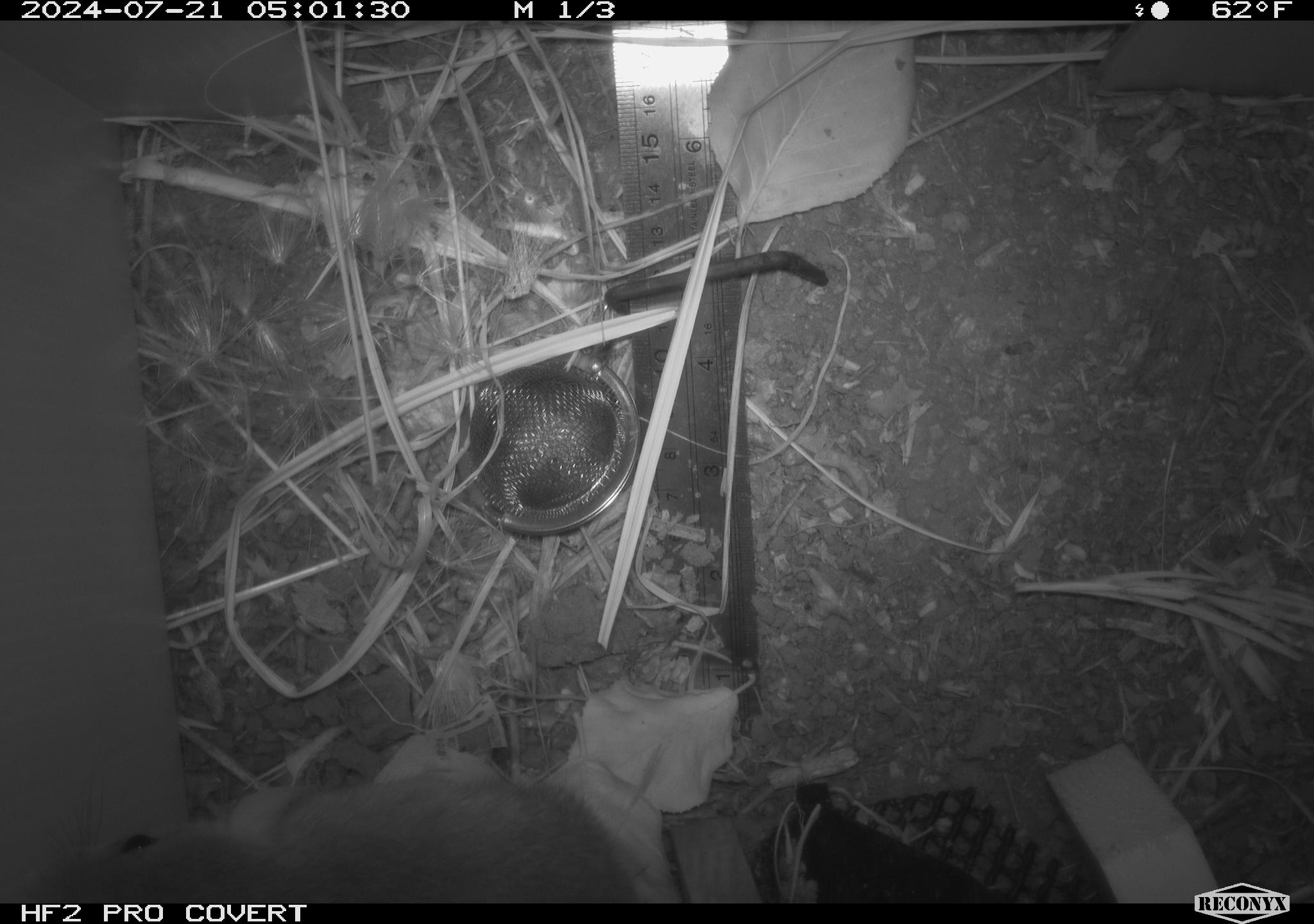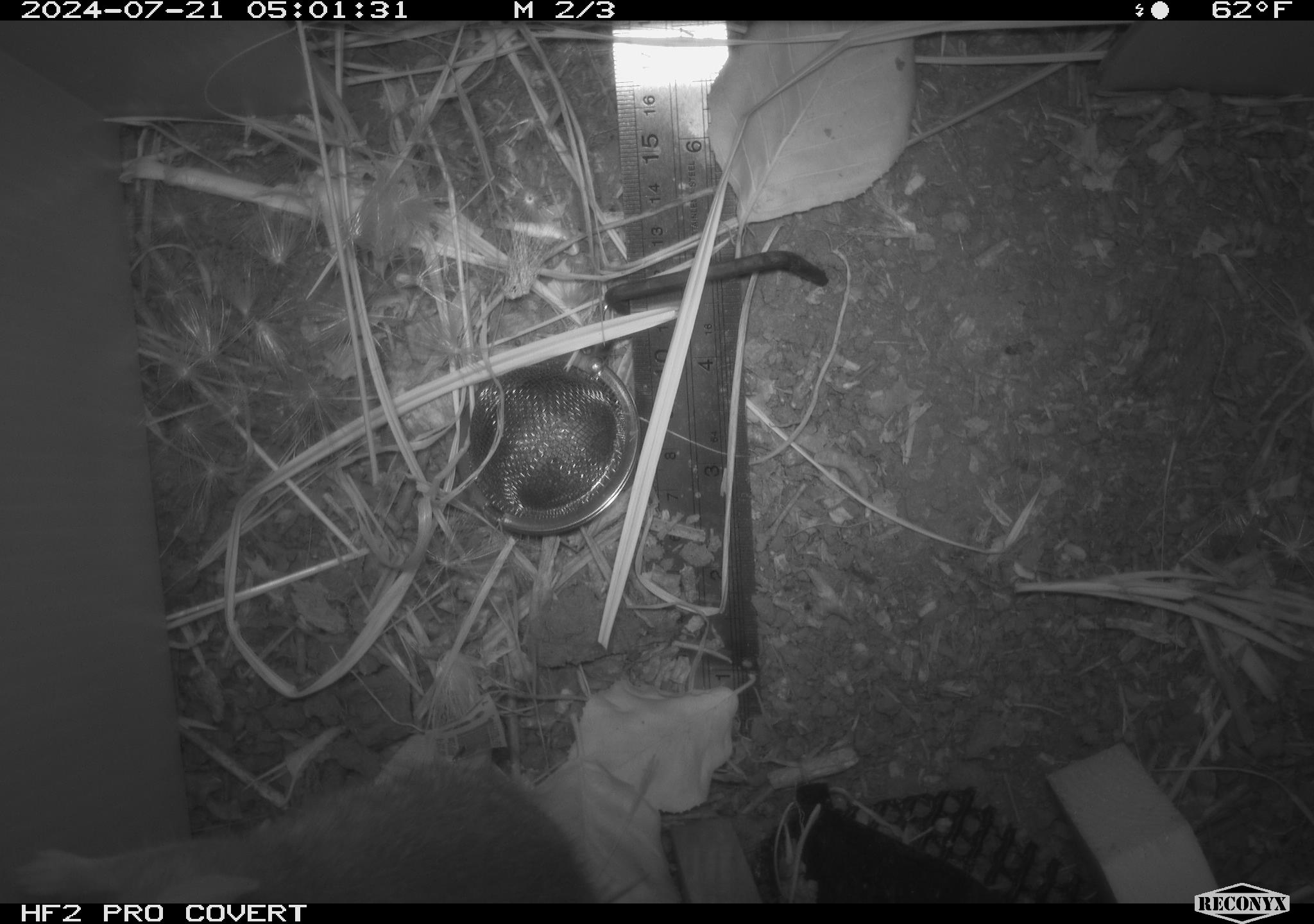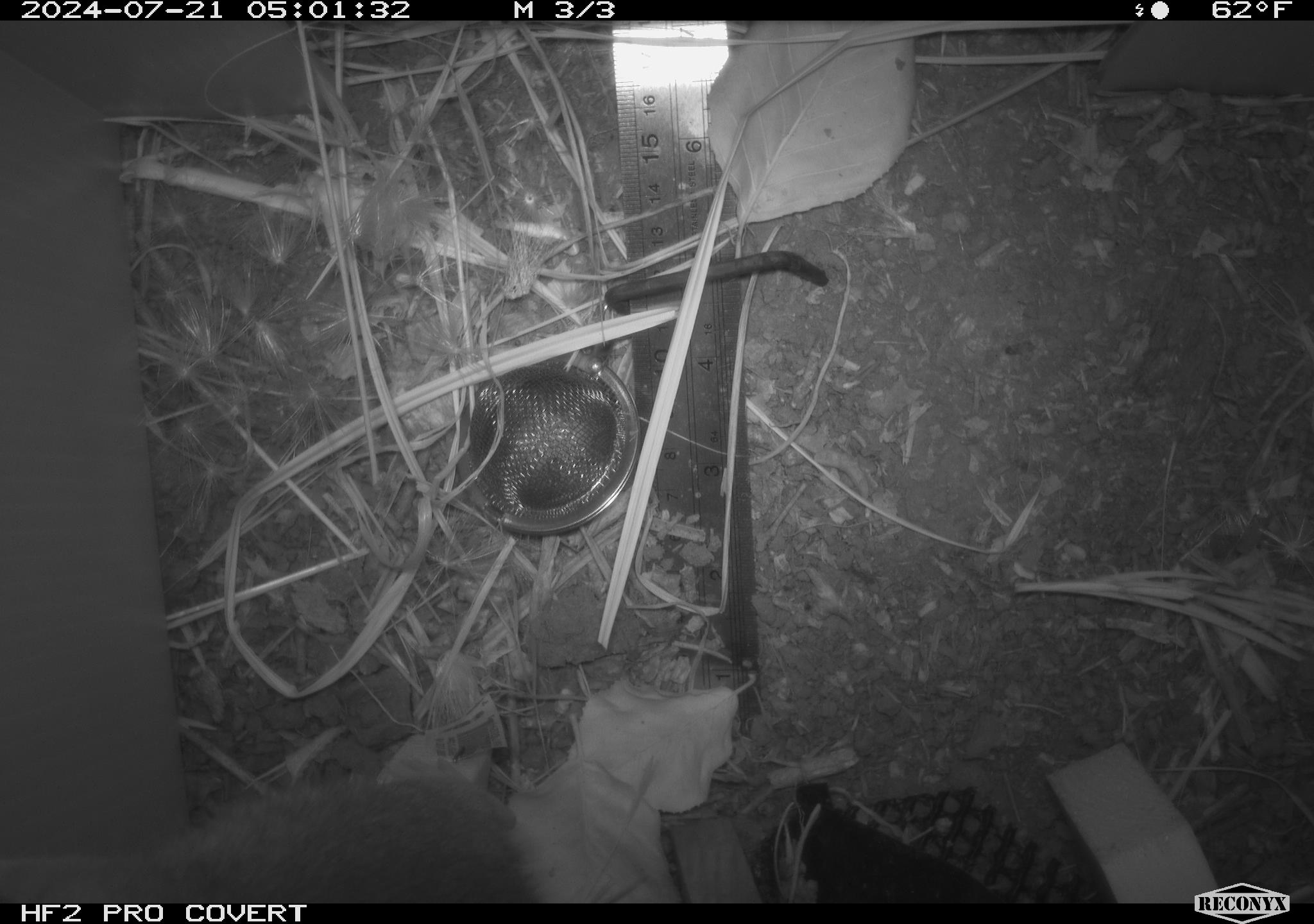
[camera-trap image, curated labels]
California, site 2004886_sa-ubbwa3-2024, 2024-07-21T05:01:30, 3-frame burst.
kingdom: Animalia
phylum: Chordata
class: Mammalia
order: Rodentia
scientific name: Rodentia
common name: mouse species